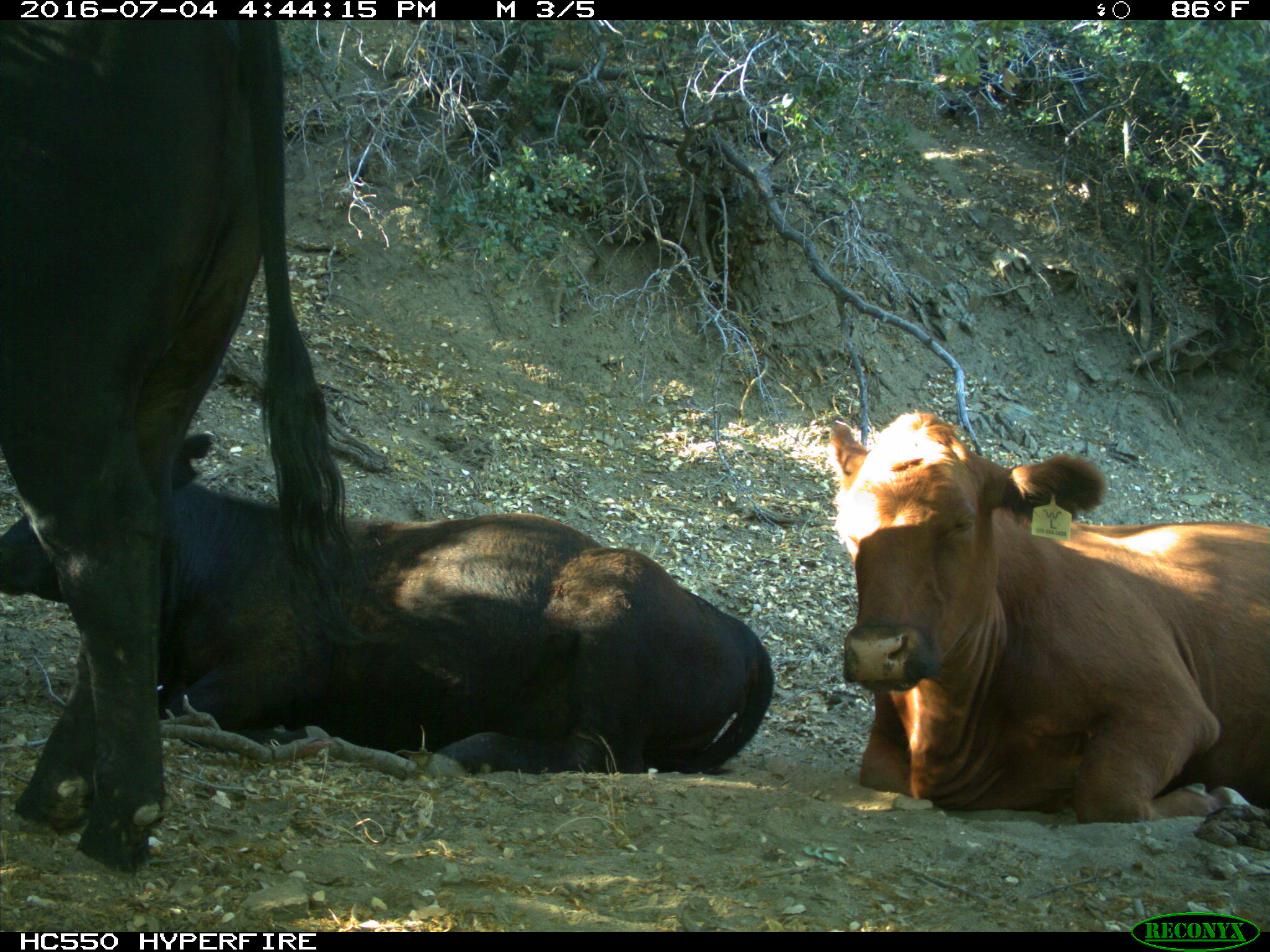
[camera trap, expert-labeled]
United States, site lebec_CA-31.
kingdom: Animalia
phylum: Chordata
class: Mammalia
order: Artiodactyla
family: Bovidae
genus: Bos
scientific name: Bos taurus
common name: domestic cow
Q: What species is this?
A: Bos taurus (domestic cow).